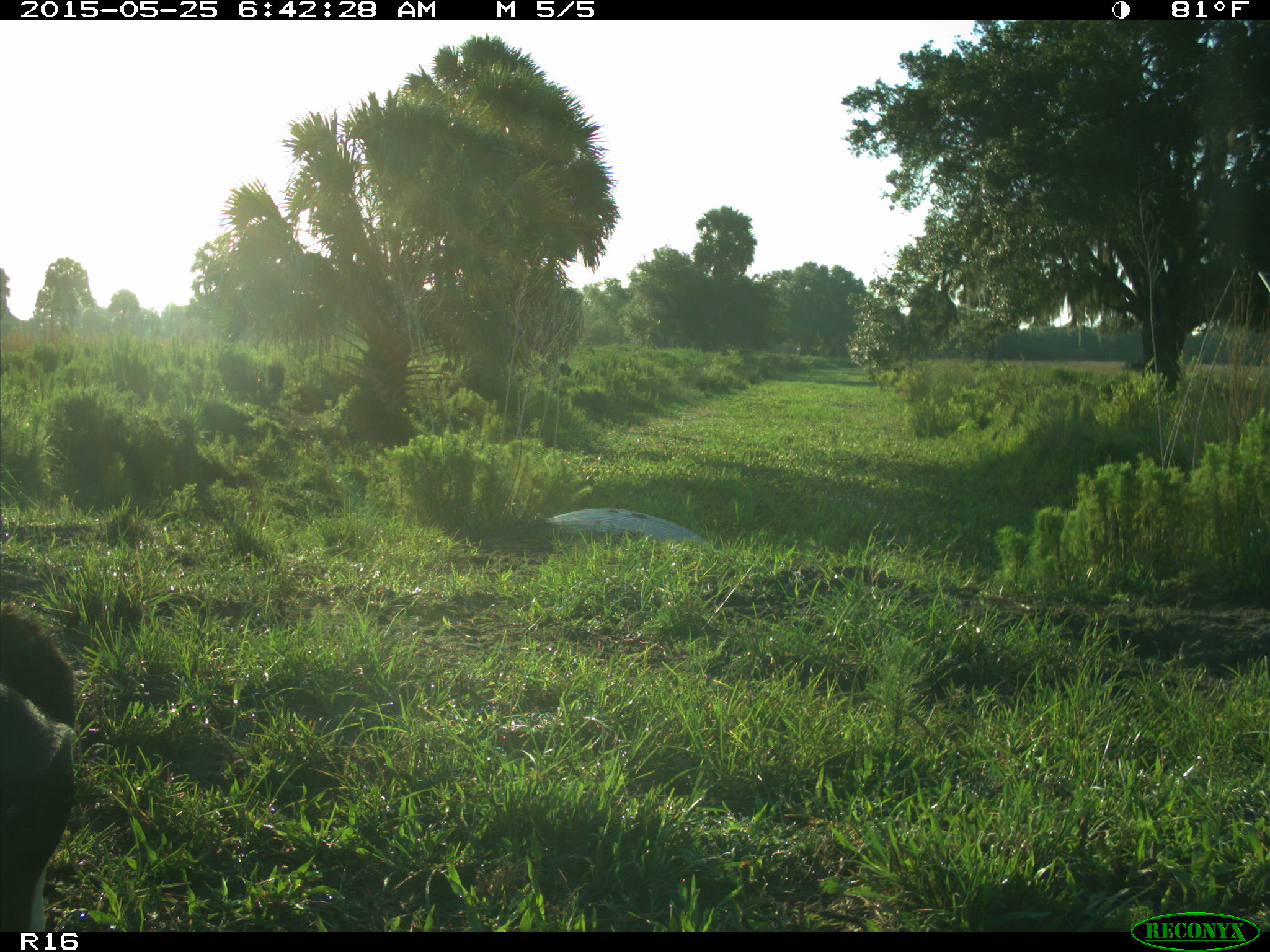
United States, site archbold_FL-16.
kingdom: Animalia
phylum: Chordata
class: Mammalia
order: Artiodactyla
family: Bovidae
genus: Bos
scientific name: Bos taurus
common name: domestic cow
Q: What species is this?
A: Bos taurus (domestic cow).